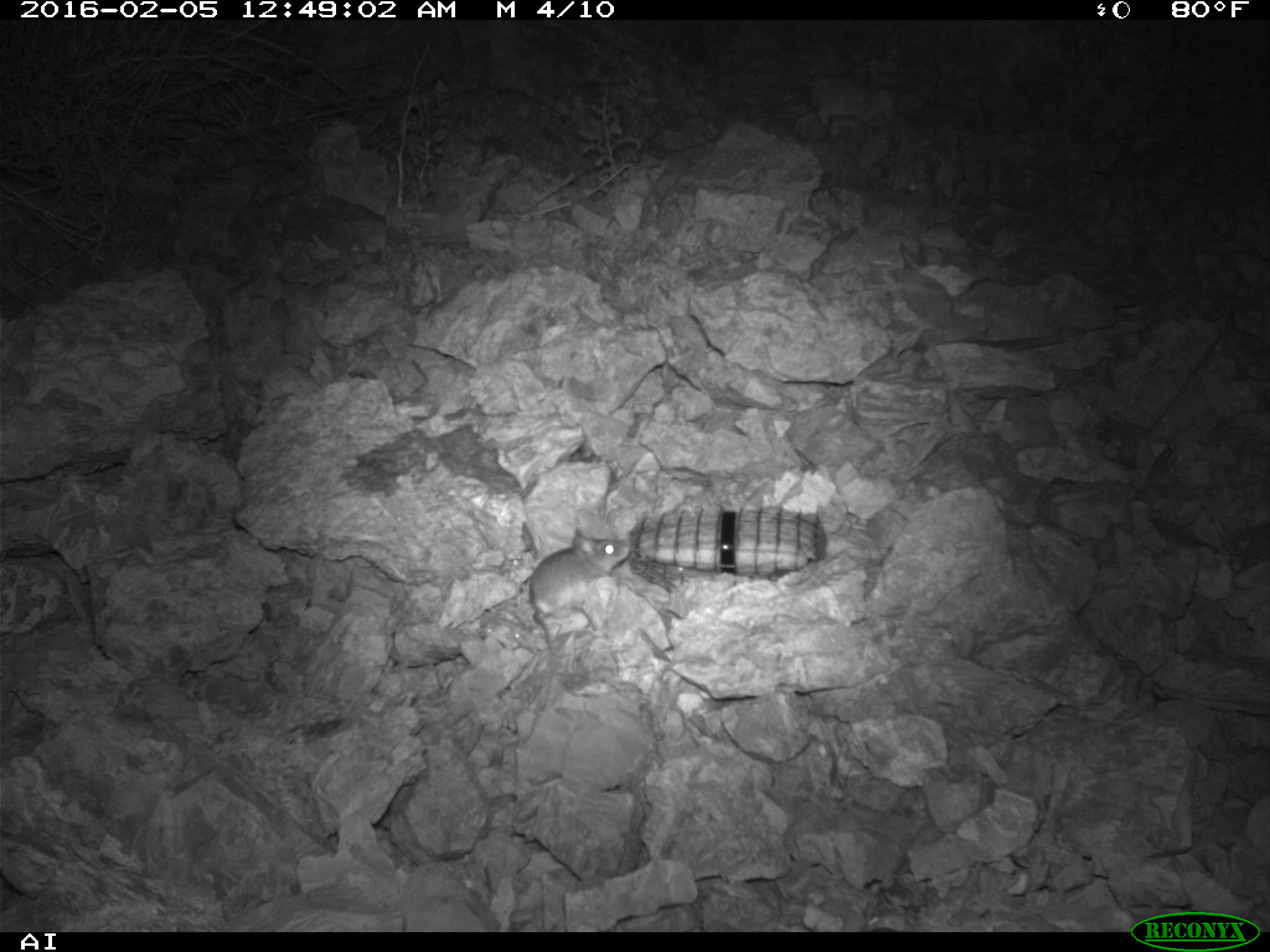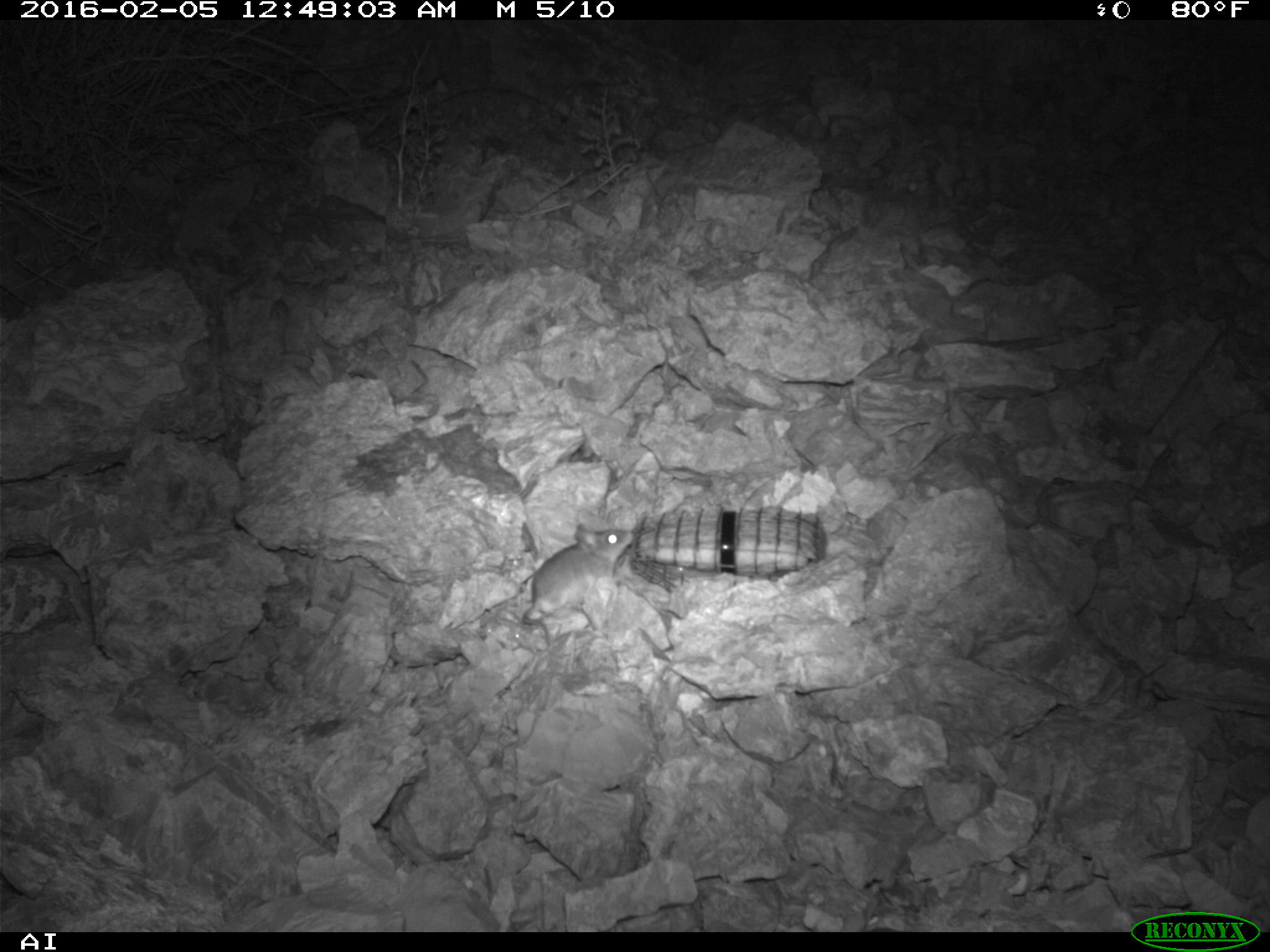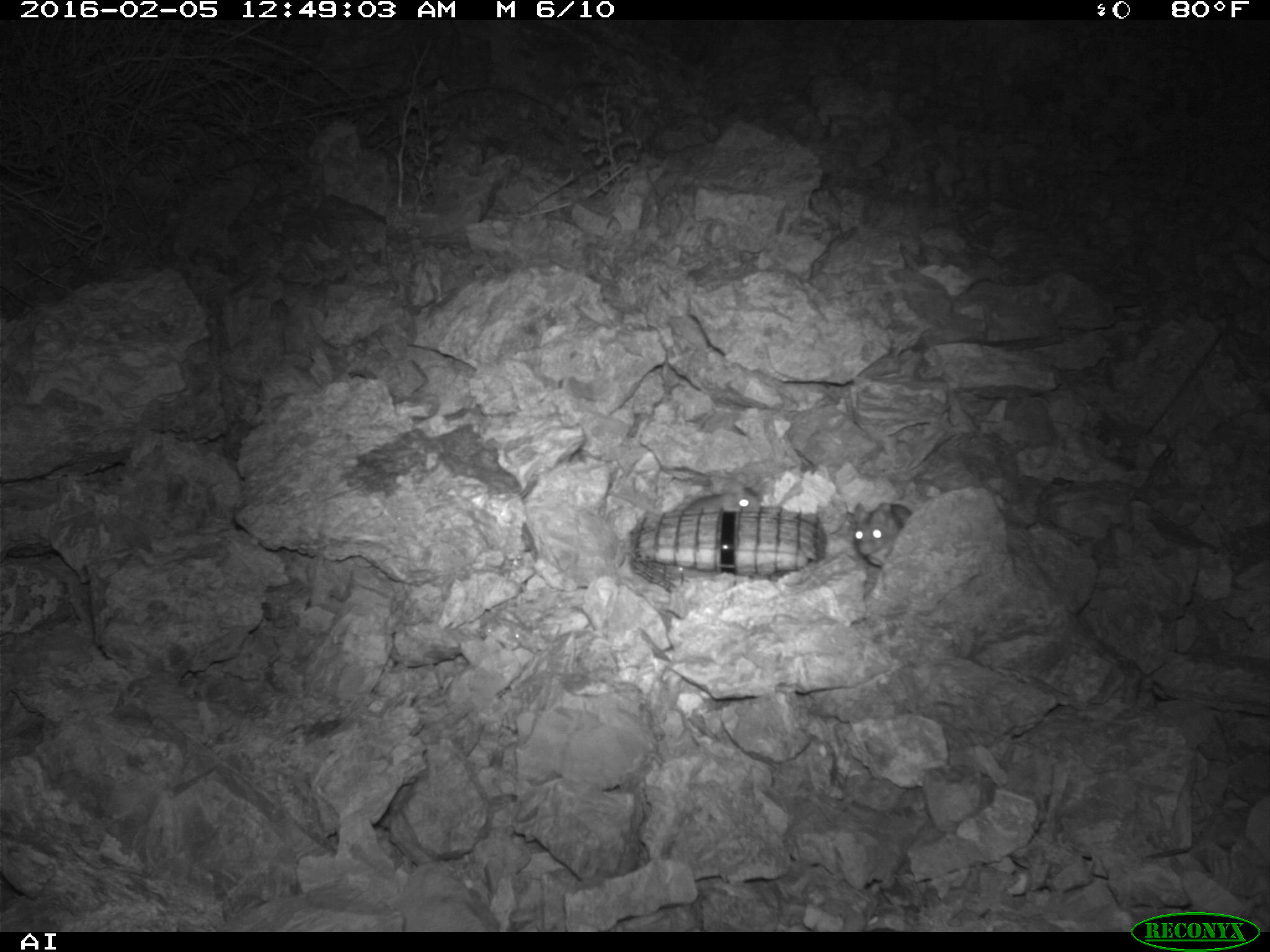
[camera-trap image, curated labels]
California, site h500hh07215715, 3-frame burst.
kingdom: Animalia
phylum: Chordata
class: Mammalia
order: Rodentia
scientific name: Rodentia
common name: rodent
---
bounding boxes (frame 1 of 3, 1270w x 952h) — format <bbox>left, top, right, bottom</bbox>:
rodent: <bbox>525, 528, 630, 653</bbox>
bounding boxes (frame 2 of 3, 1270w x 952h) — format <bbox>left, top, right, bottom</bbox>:
rodent: <bbox>521, 520, 634, 654</bbox>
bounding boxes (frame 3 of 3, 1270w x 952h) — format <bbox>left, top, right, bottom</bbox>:
rodent: <bbox>853, 502, 911, 569</bbox>; <bbox>683, 482, 761, 511</bbox>